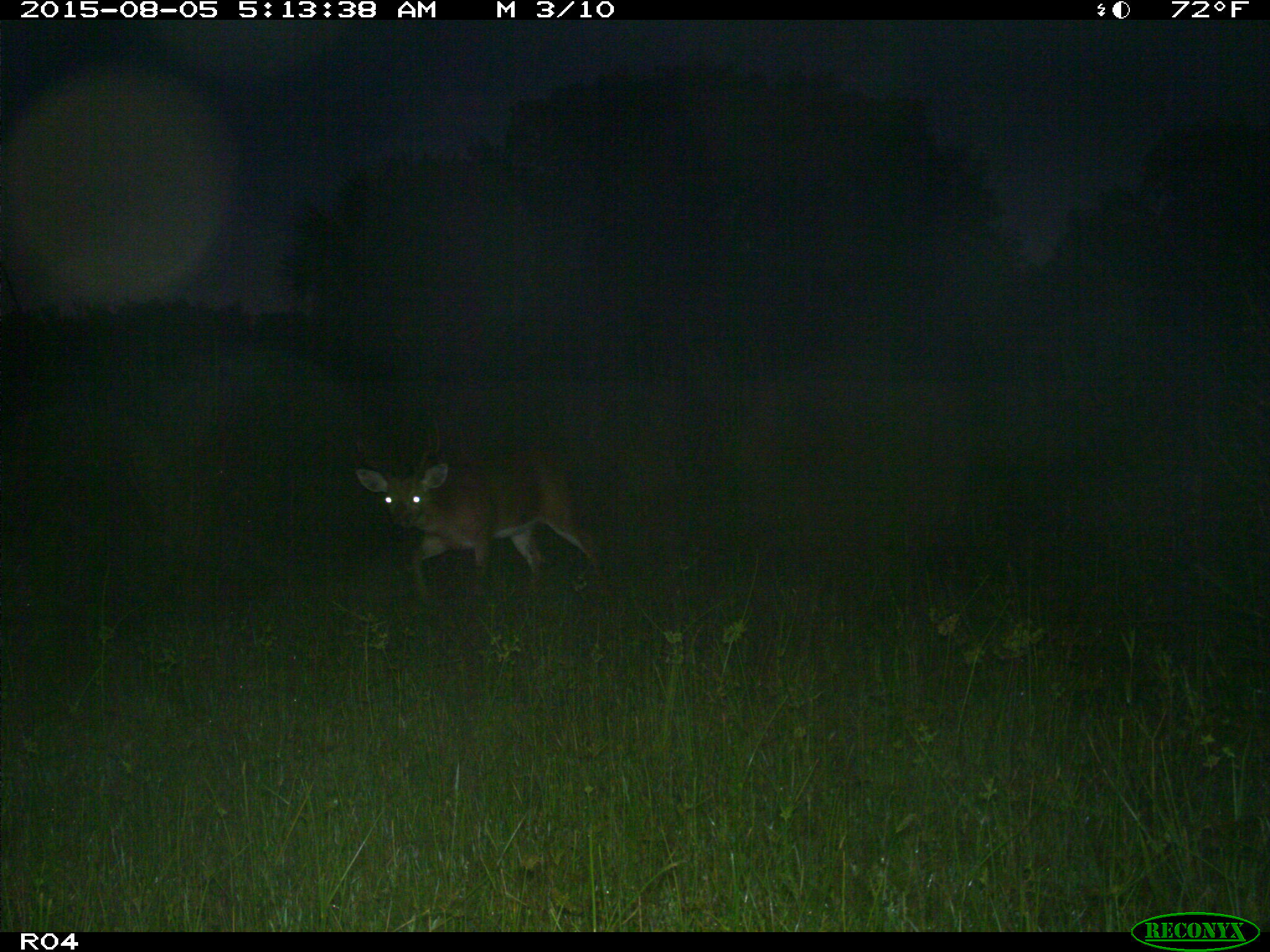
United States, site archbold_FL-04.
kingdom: Animalia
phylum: Chordata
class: Mammalia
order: Artiodactyla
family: Cervidae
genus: Odocoileus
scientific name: Odocoileus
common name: deer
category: unidentified deer